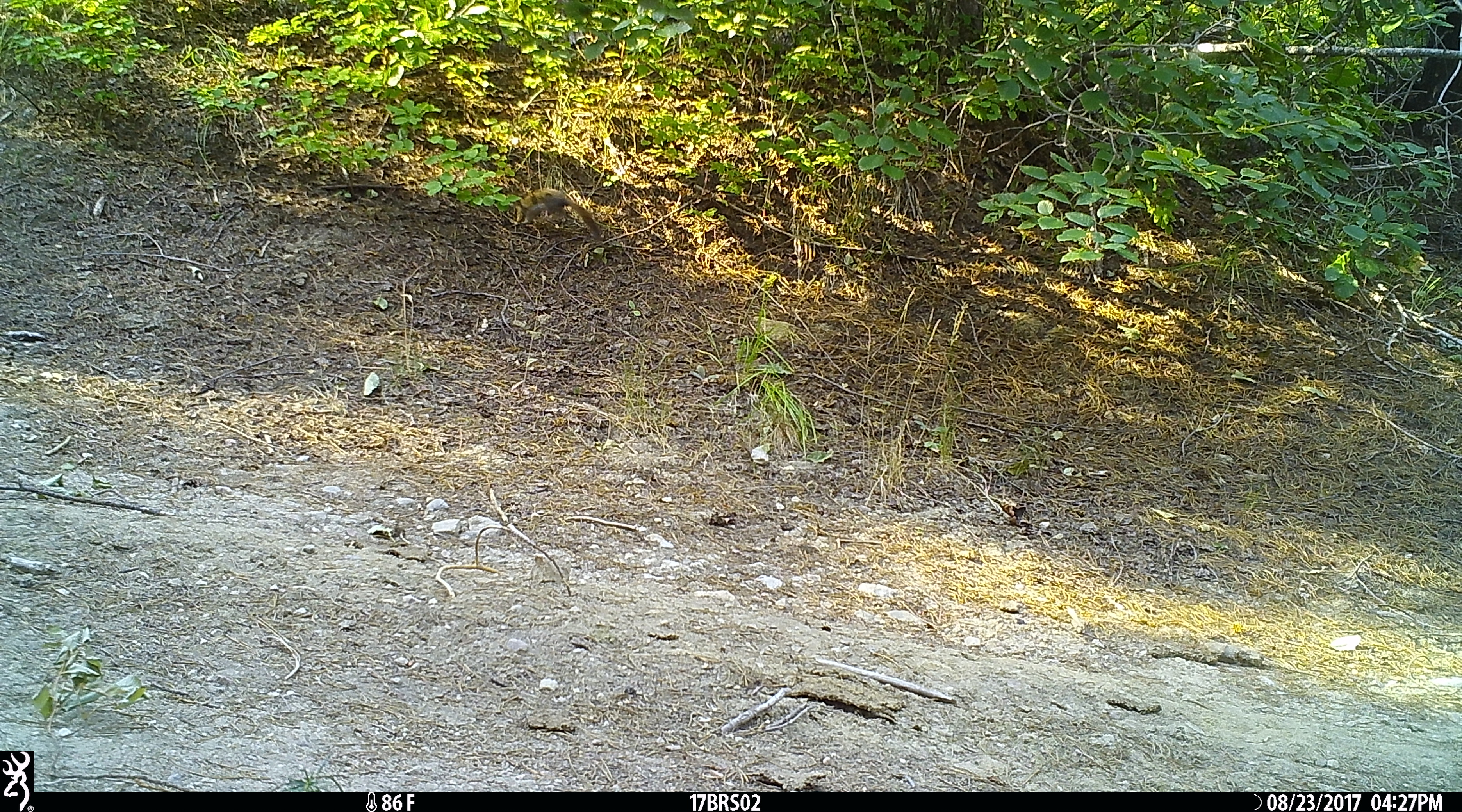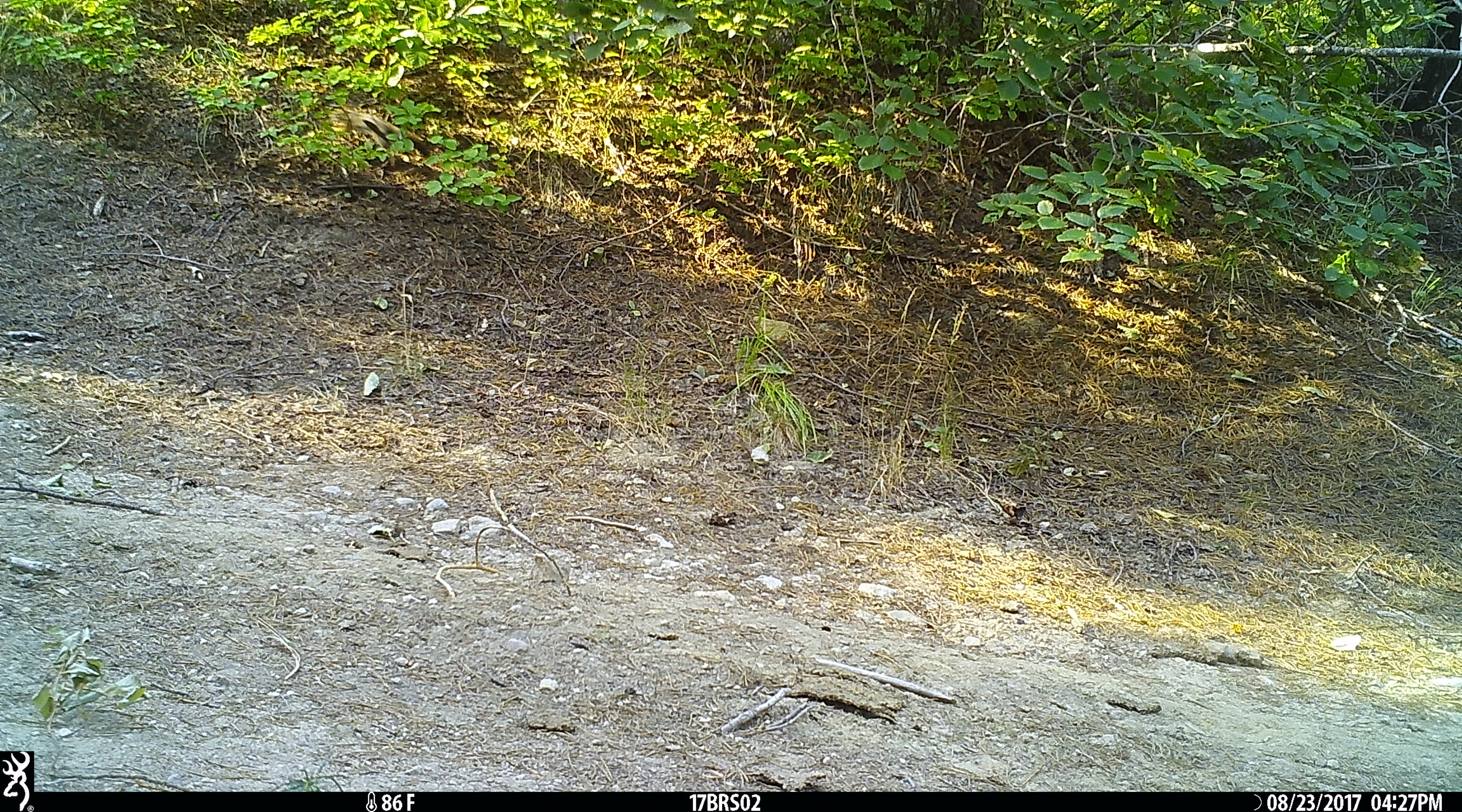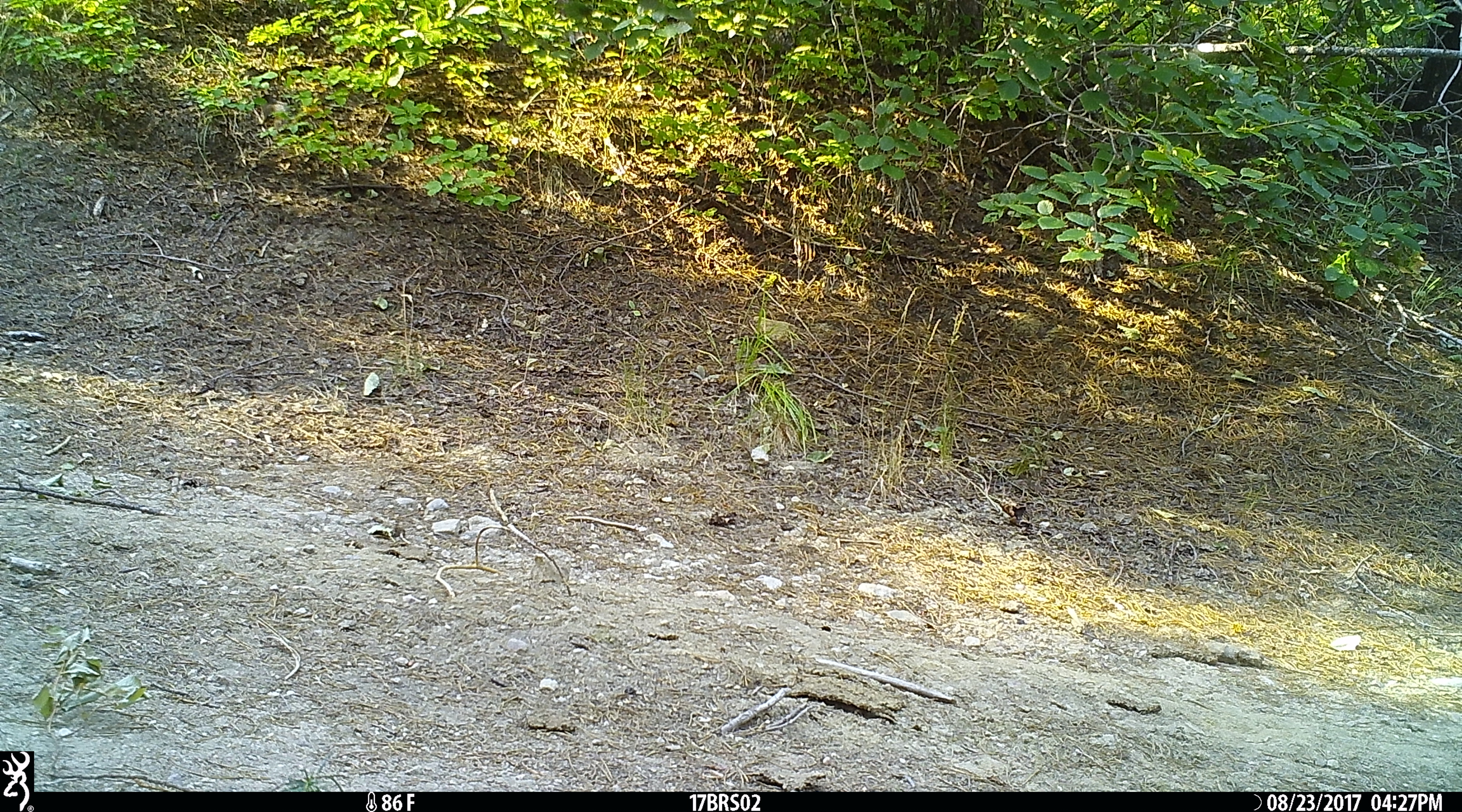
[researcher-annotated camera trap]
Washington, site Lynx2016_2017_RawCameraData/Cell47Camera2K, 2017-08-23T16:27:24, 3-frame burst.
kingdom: Animalia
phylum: Chordata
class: Mammalia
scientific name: Mammalia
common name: small mammal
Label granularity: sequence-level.